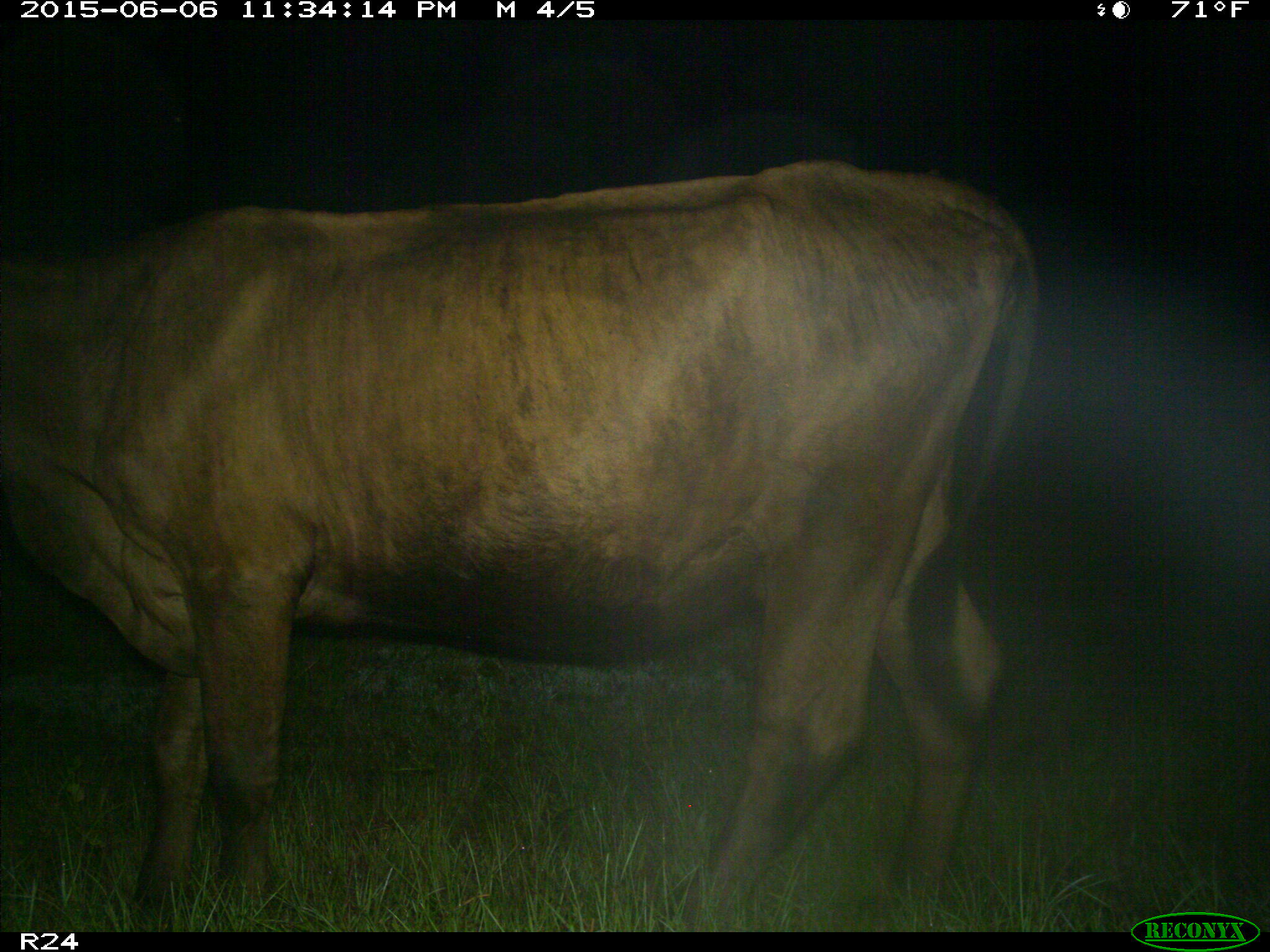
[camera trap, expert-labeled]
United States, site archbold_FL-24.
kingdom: Animalia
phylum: Chordata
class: Mammalia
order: Artiodactyla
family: Bovidae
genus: Bos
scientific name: Bos taurus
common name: domestic cow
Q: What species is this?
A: Bos taurus (domestic cow).